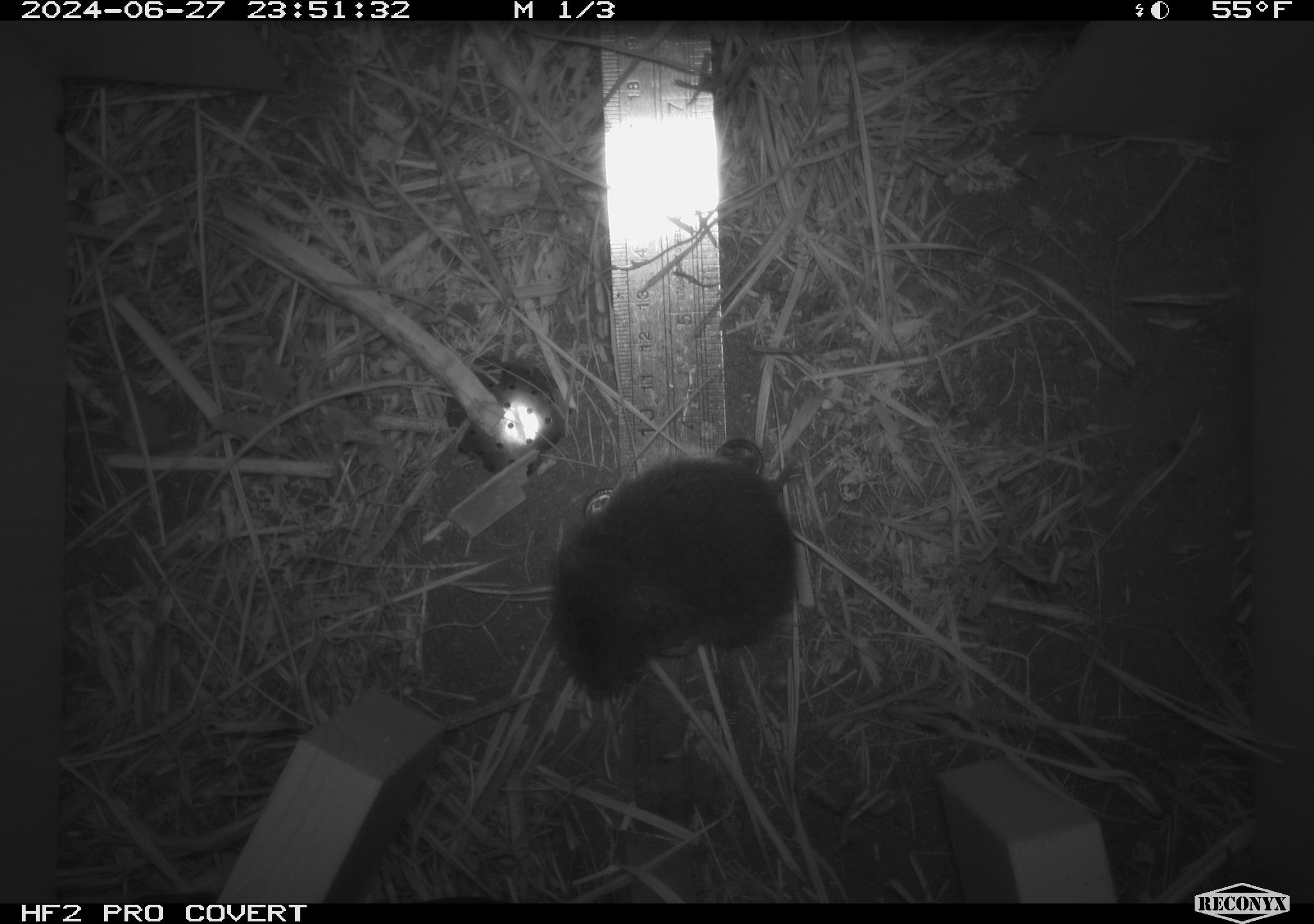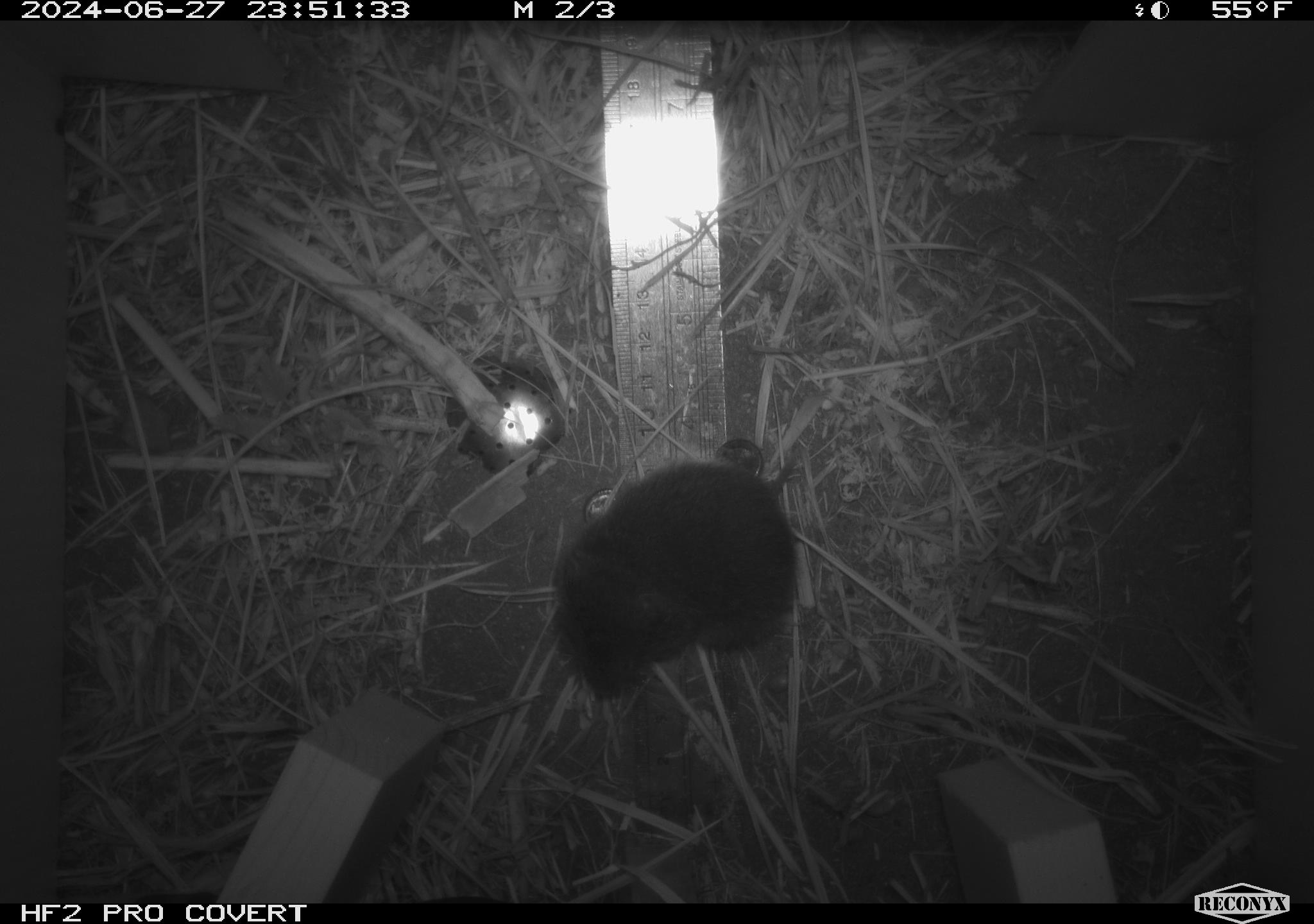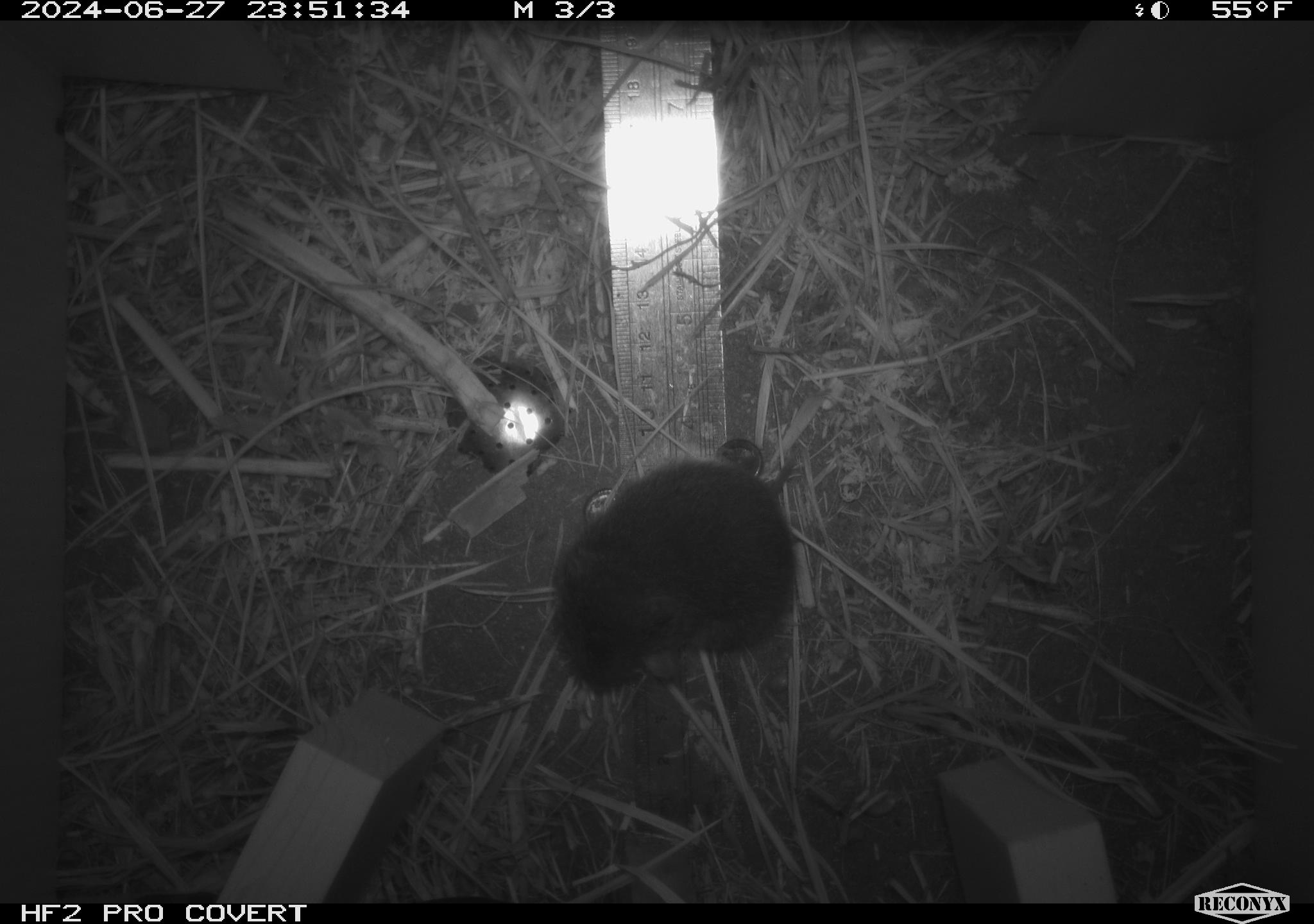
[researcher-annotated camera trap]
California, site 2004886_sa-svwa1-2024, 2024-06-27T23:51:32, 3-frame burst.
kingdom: Animalia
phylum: Chordata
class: Mammalia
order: Rodentia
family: Cricetidae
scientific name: Arvicolinae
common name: voles, lemmings, and muskrats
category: arvicolinae subfamily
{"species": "arvicolinae subfamily (voles, lemmings, and muskrats) (Arvicolinae)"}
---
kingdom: Animalia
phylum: Arthropoda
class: Malacostraca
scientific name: Malacostraca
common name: amphipods, crabs, isopods, krill, lobsters and shrimps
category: malacostracan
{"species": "malacostracan (amphipods, crabs, isopods, krill, lobsters and shrimps) (Malacostraca)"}